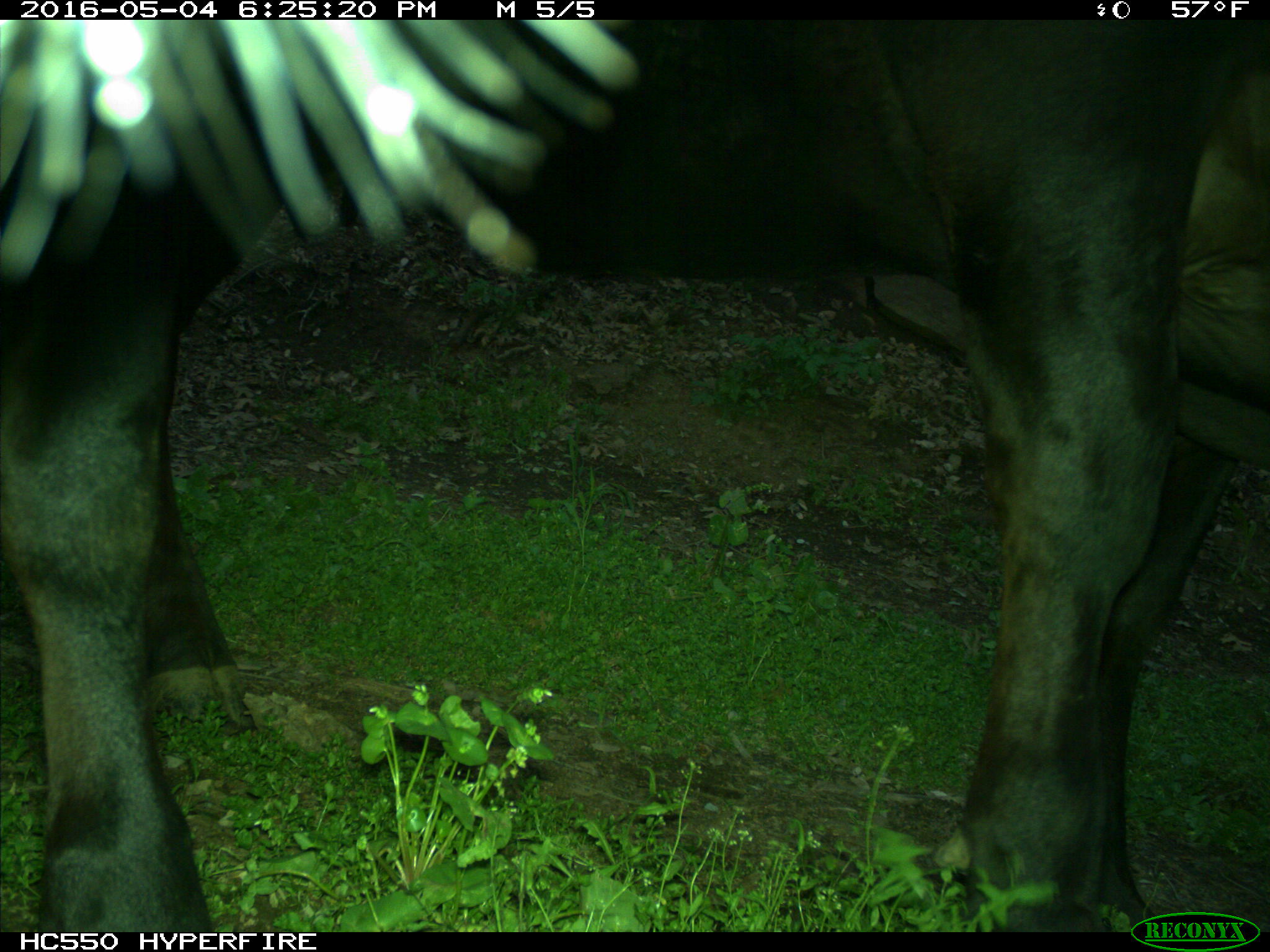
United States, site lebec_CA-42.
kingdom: Animalia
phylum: Chordata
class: Mammalia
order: Artiodactyla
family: Bovidae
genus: Bos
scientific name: Bos taurus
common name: domestic cow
Bos taurus (domestic cow).